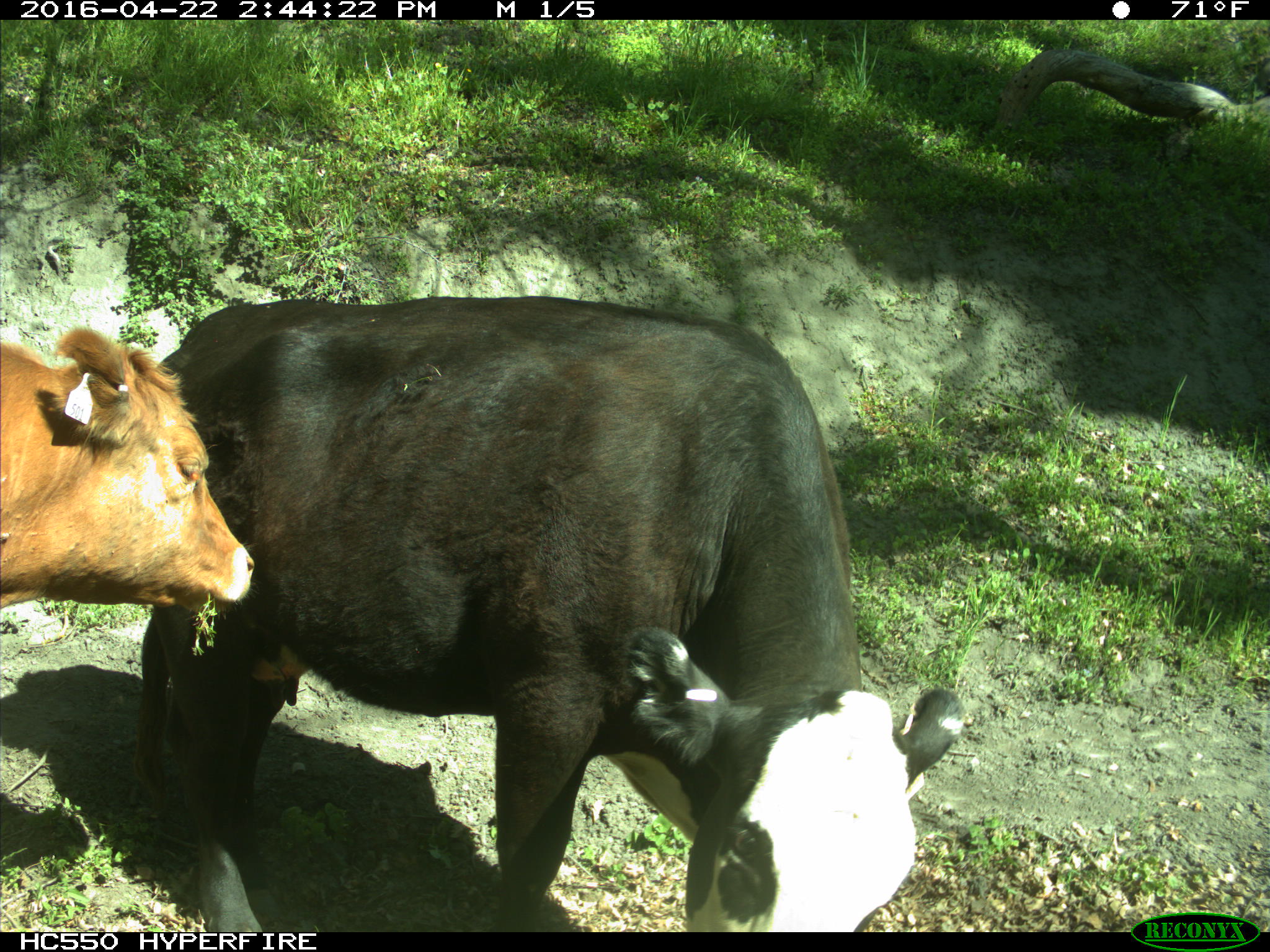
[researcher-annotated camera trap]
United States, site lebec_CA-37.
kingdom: Animalia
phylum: Chordata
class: Mammalia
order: Artiodactyla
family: Bovidae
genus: Bos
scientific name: Bos taurus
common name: domestic cow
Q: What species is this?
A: Bos taurus (domestic cow).